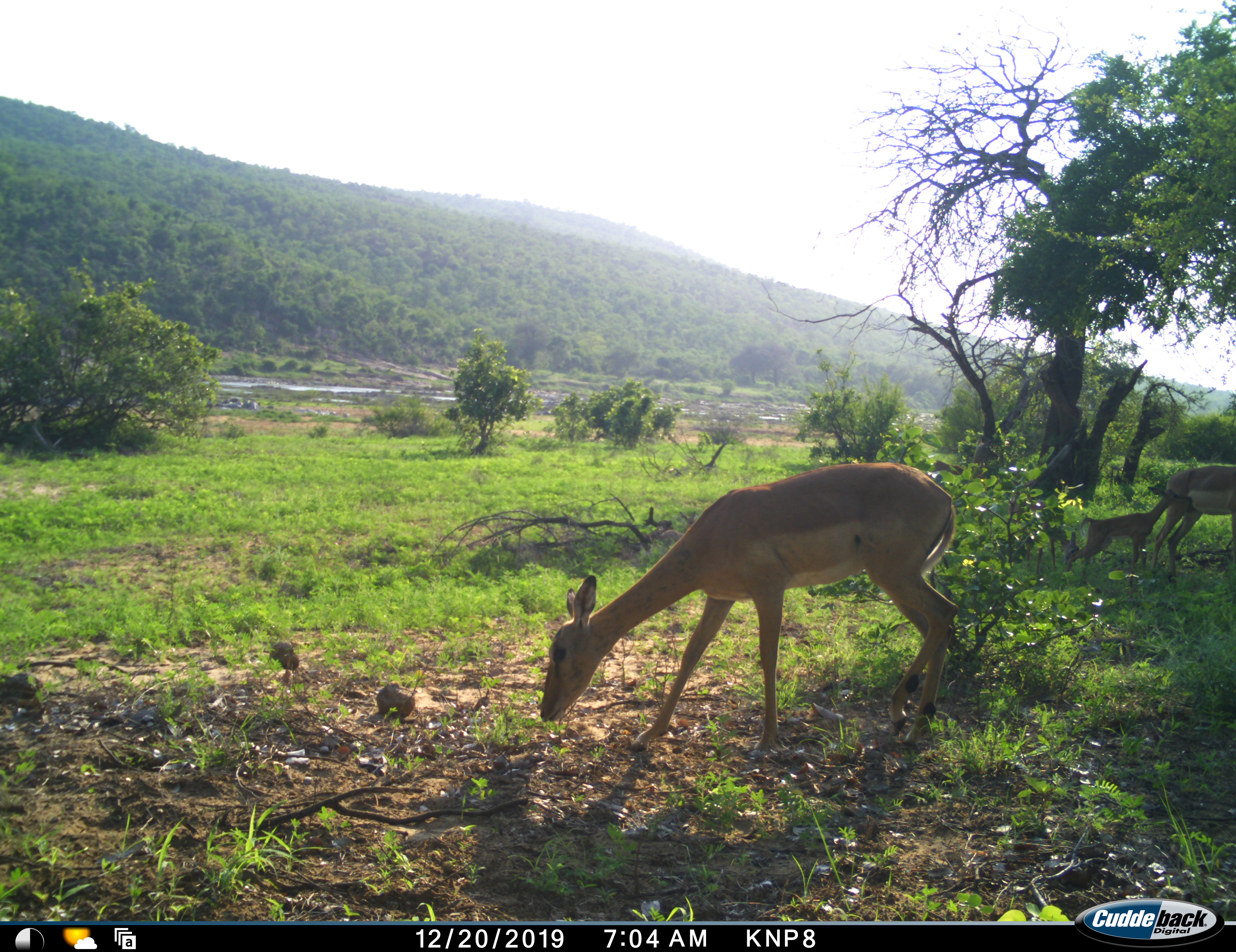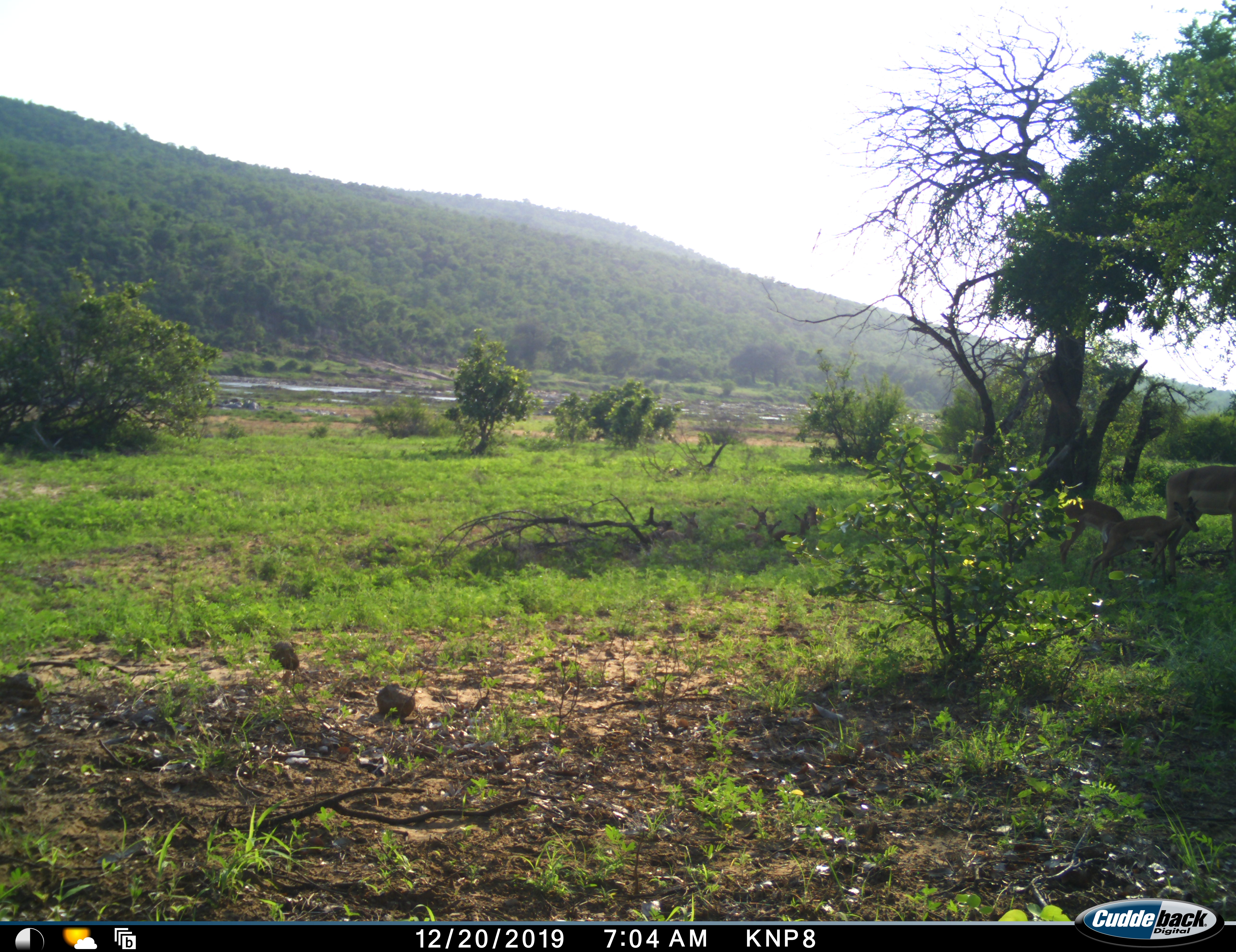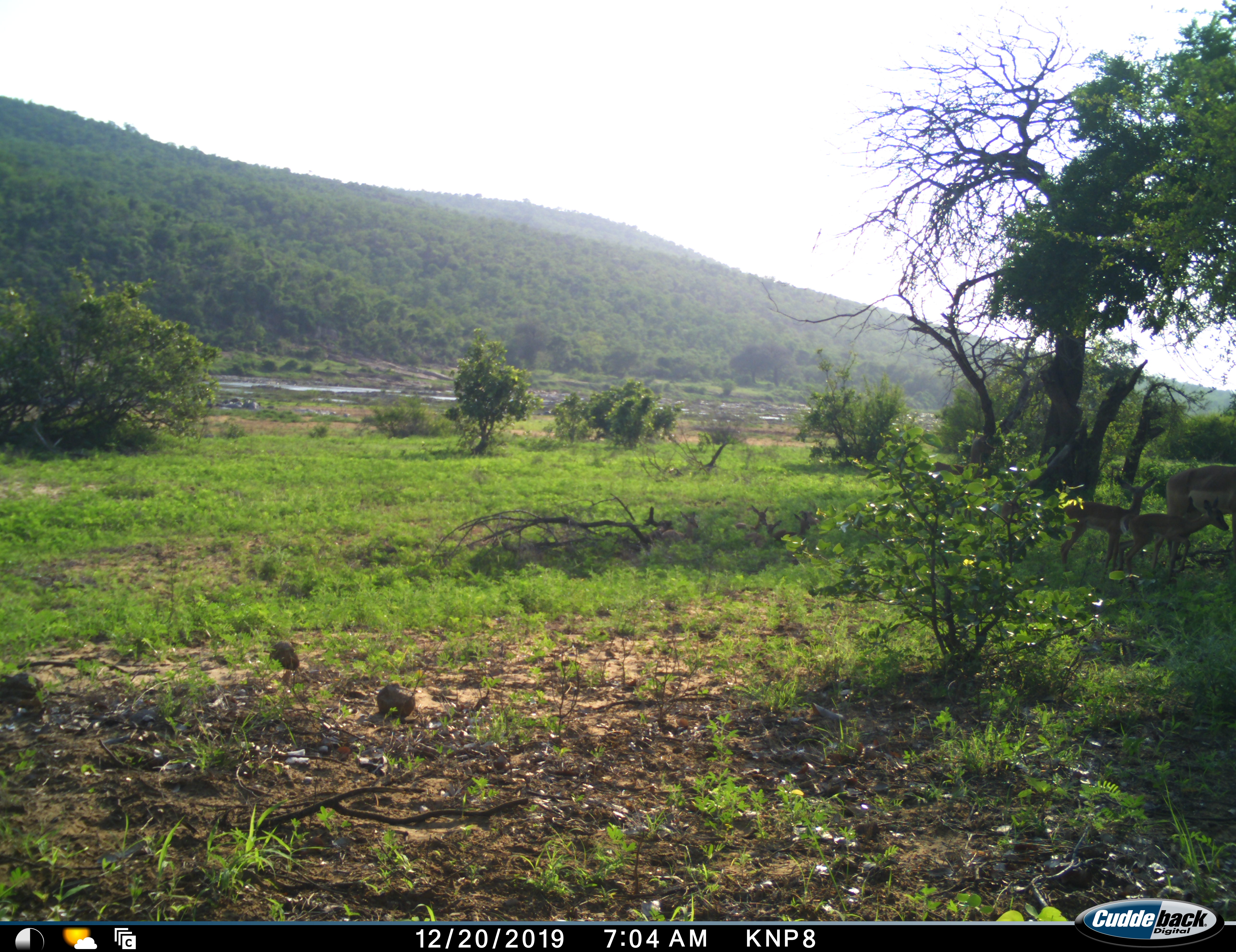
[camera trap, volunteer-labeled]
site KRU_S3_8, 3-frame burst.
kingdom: Animalia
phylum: Chordata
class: Mammalia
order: Artiodactyla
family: Bovidae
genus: Aepyceros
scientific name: Aepyceros melampus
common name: impala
Impala (Aepyceros melampus), count 4. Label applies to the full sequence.